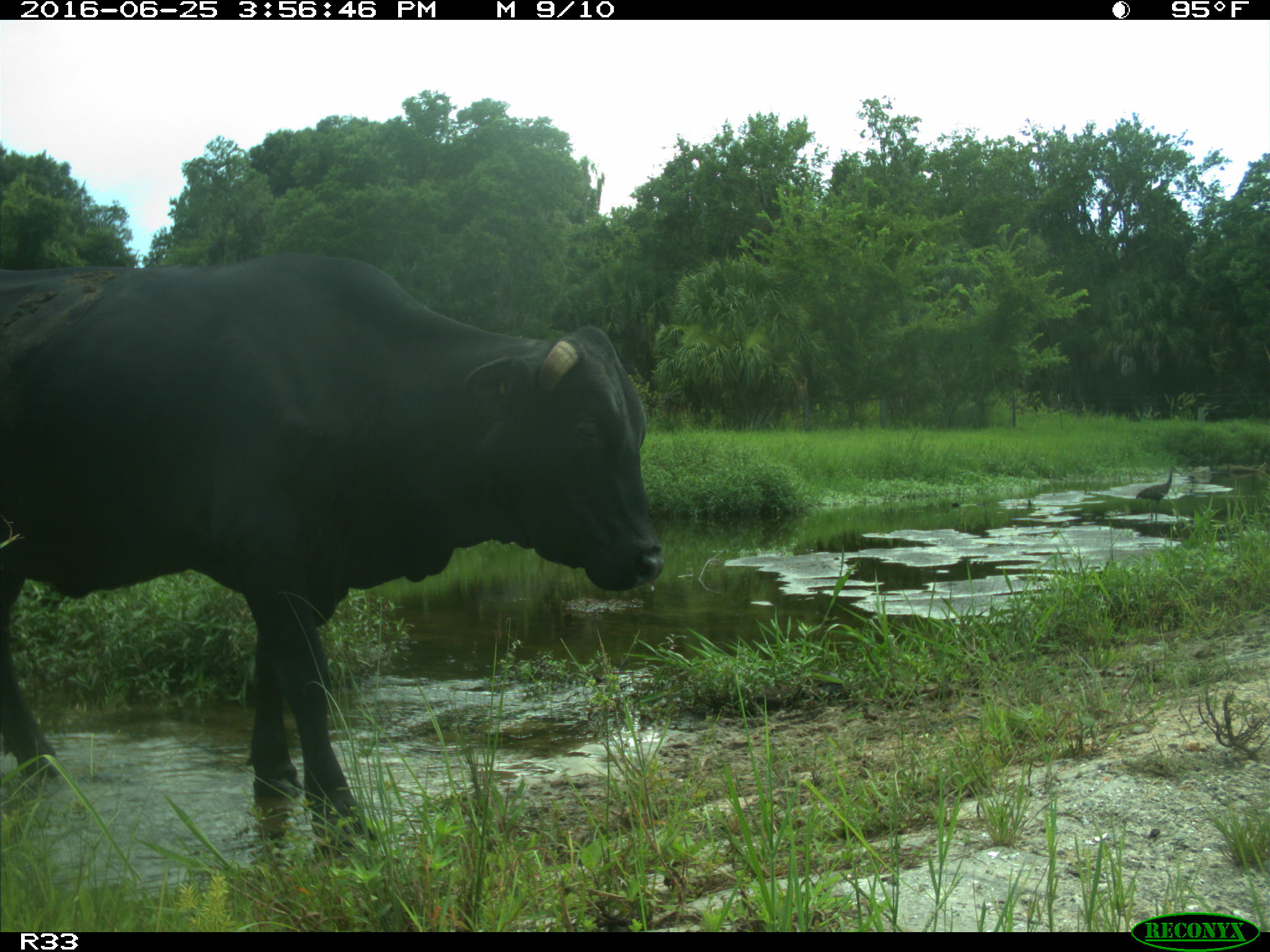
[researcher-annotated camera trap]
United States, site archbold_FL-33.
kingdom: Animalia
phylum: Chordata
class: Mammalia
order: Artiodactyla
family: Bovidae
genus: Bos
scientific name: Bos taurus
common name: domestic cow